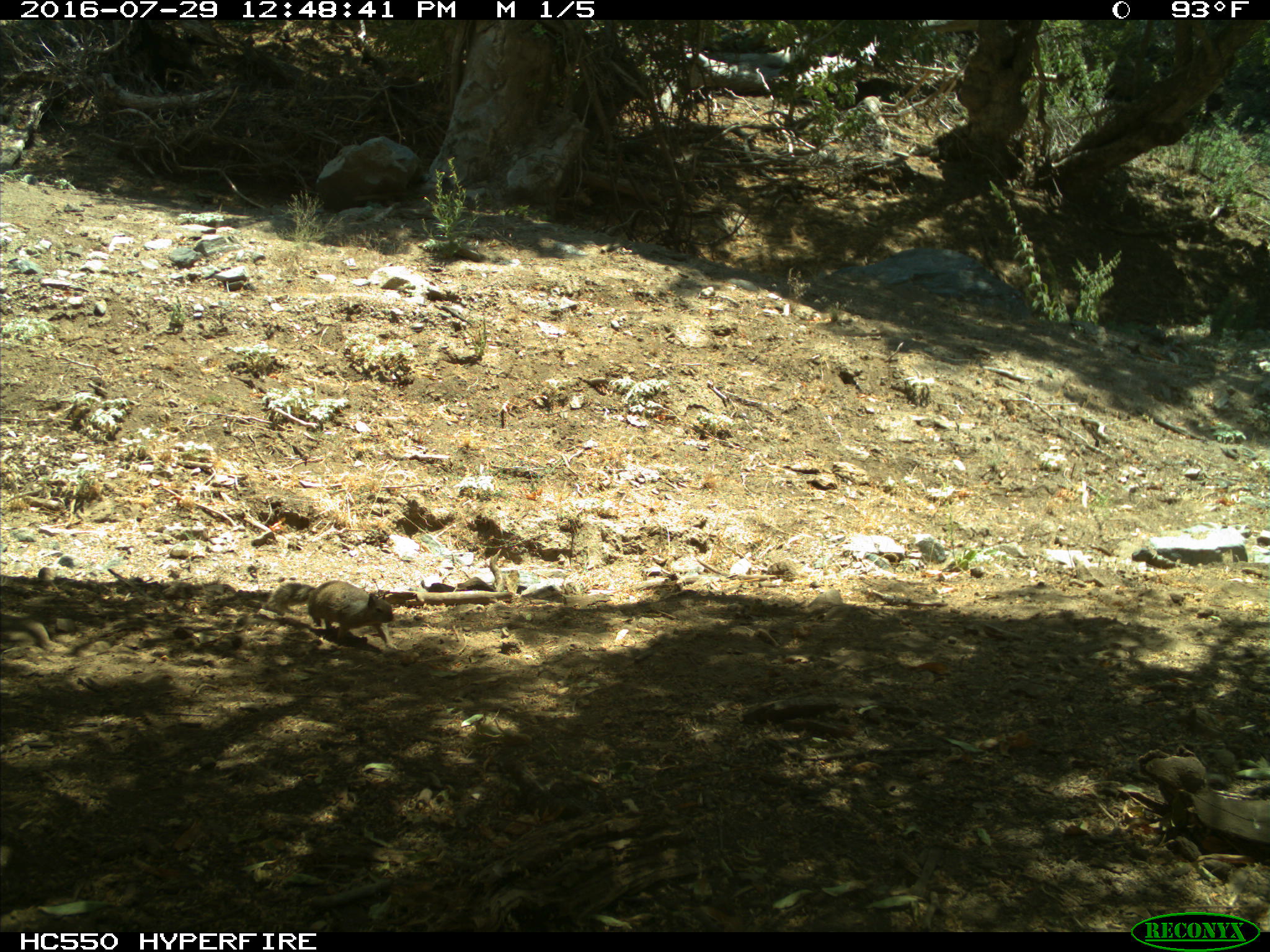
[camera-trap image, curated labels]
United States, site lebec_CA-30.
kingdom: Animalia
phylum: Chordata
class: Mammalia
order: Rodentia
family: Sciuridae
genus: Otospermophilus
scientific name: Otospermophilus beecheyi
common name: california ground squirrel